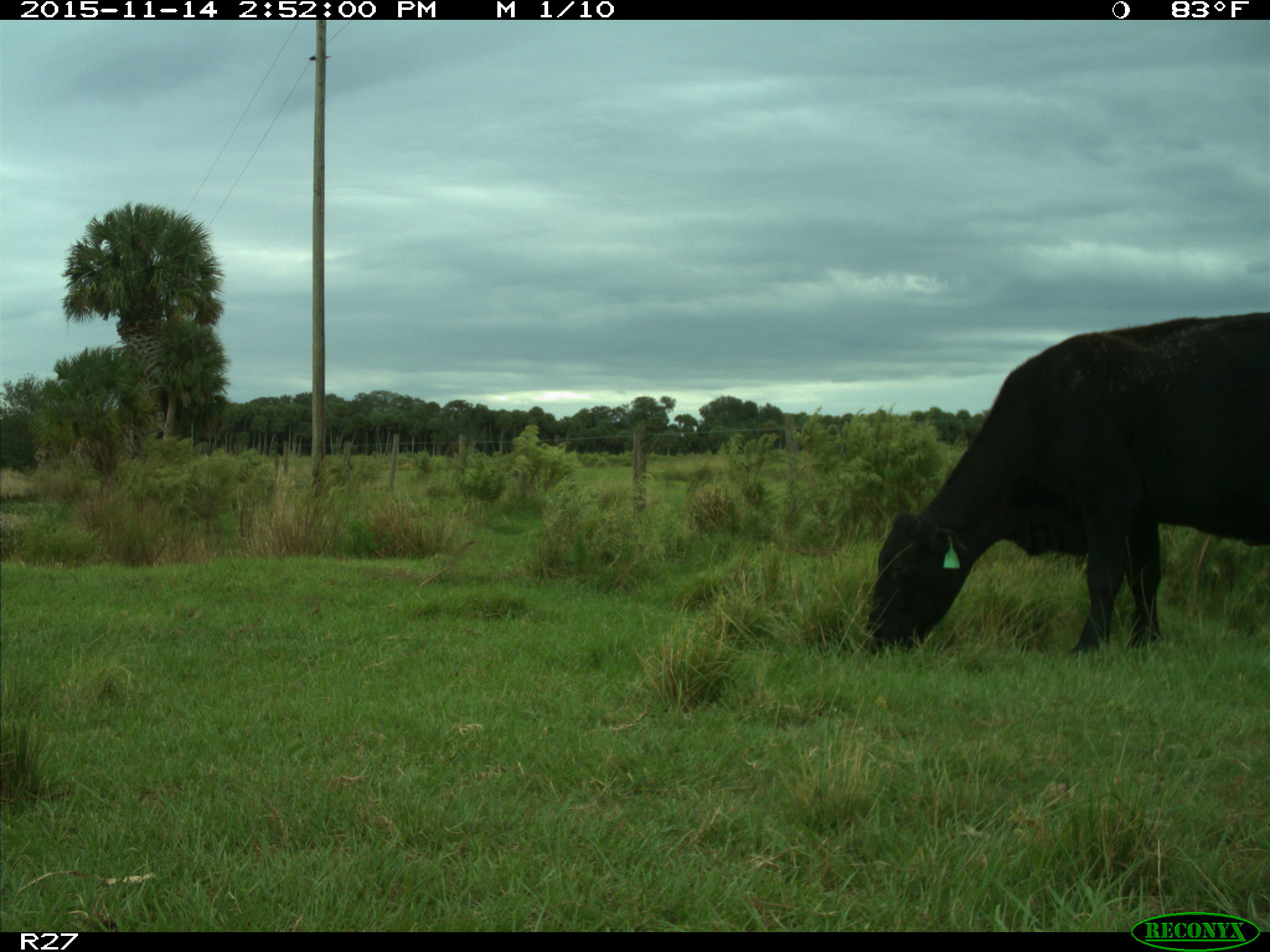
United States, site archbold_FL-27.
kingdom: Animalia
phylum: Chordata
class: Mammalia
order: Artiodactyla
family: Bovidae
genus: Bos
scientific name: Bos taurus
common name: domestic cow